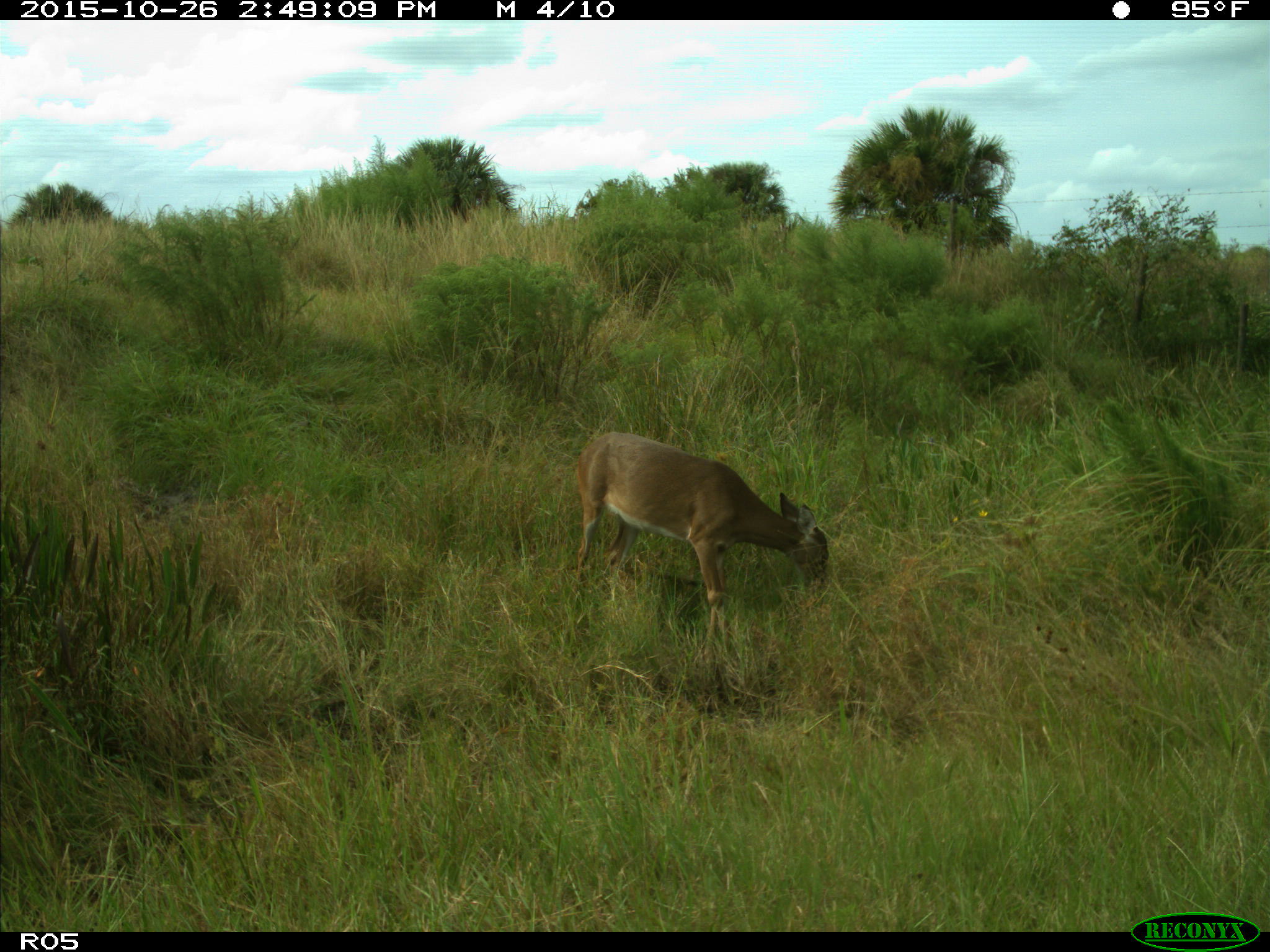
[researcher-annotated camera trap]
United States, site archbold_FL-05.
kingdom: Animalia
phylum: Chordata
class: Mammalia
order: Artiodactyla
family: Cervidae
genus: Odocoileus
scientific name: Odocoileus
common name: deer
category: unidentified deer